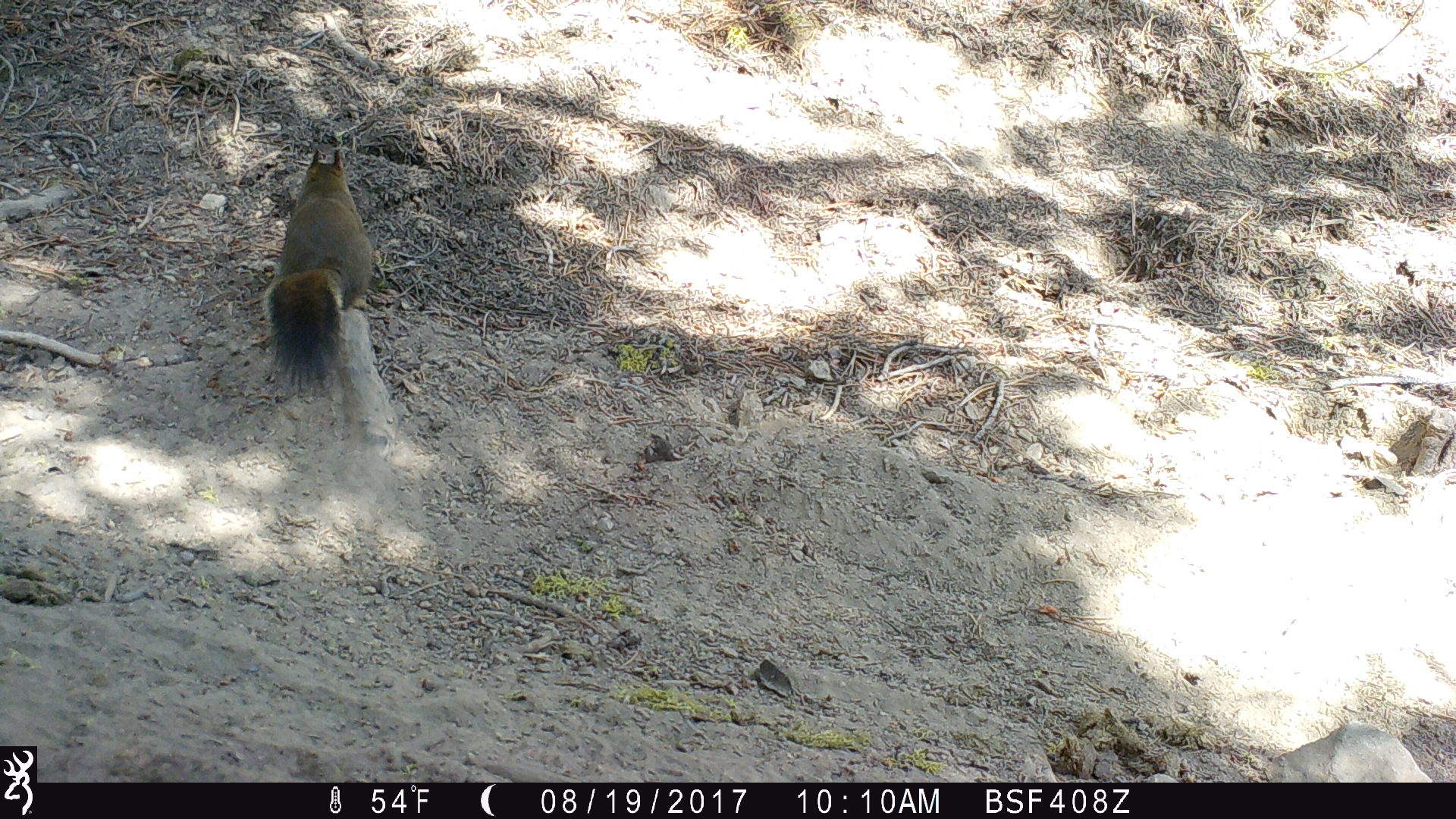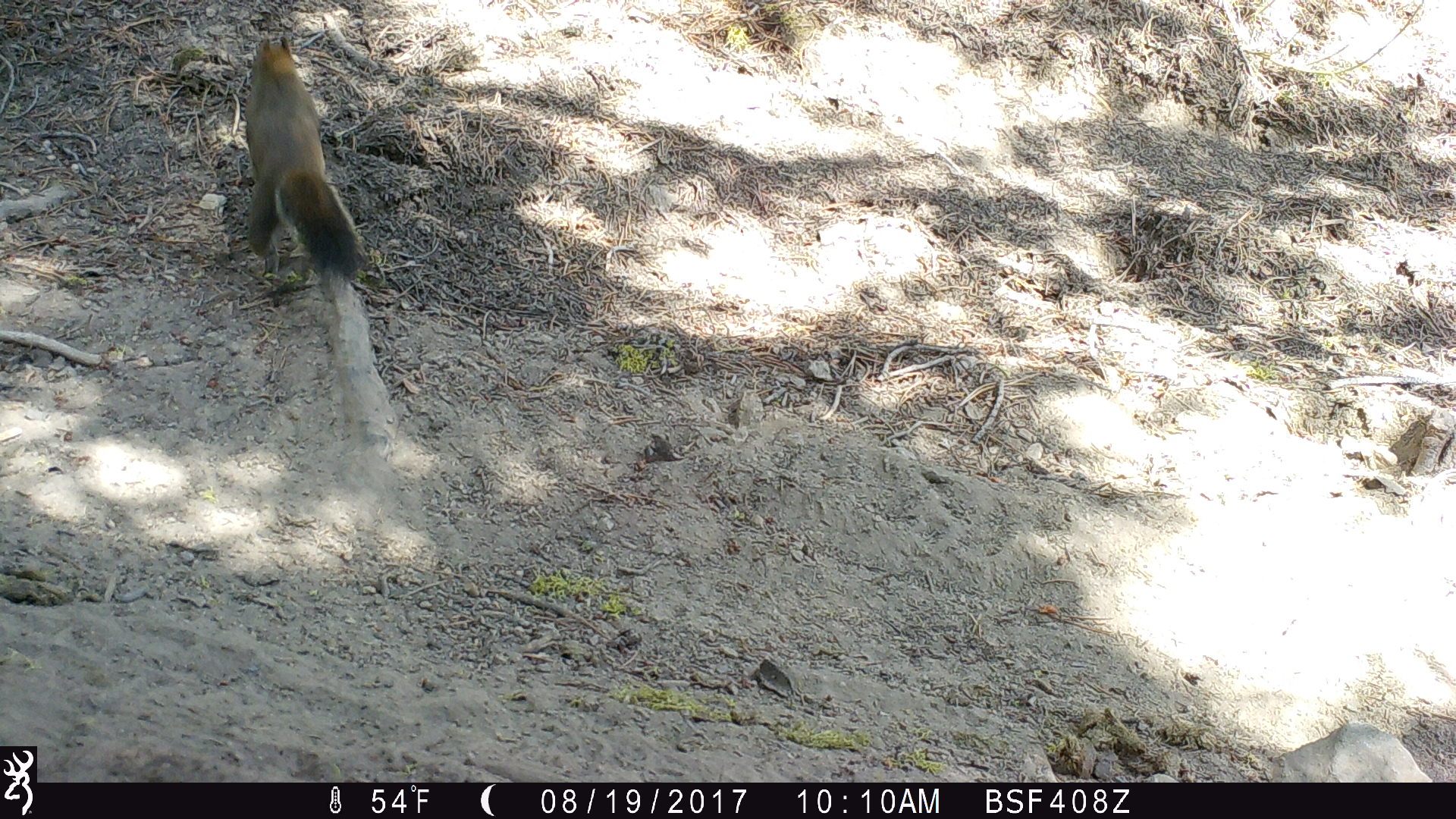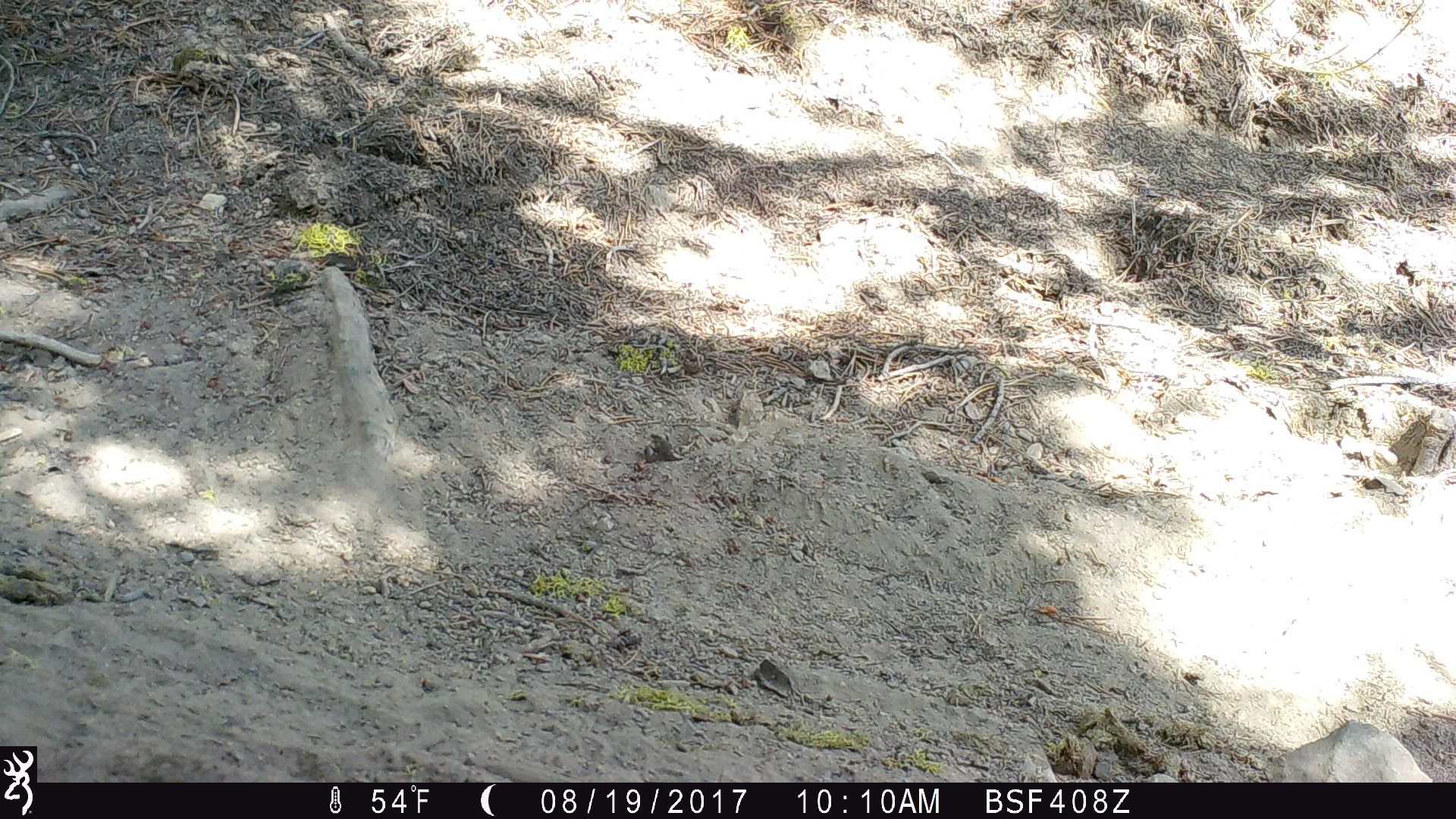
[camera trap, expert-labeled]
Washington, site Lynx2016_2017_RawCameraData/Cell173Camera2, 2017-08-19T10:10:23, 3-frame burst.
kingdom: Animalia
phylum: Chordata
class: Mammalia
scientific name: Mammalia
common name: small mammal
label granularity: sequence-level